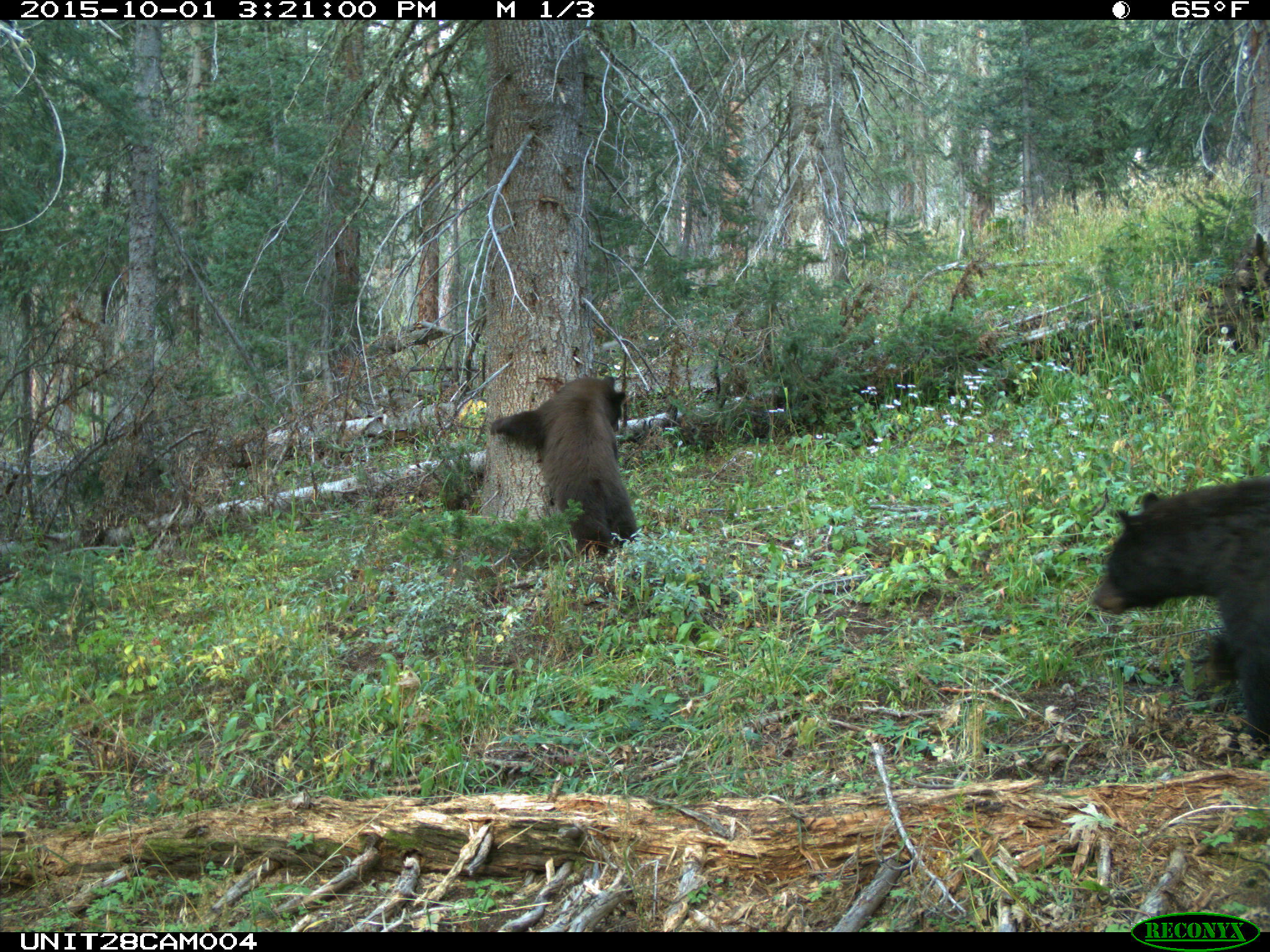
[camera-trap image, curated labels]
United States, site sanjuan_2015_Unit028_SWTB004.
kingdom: Animalia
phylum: Chordata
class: Mammalia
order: Carnivora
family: Ursidae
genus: Ursus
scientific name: Ursus americanus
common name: american black bear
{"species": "Ursus americanus (american black bear)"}